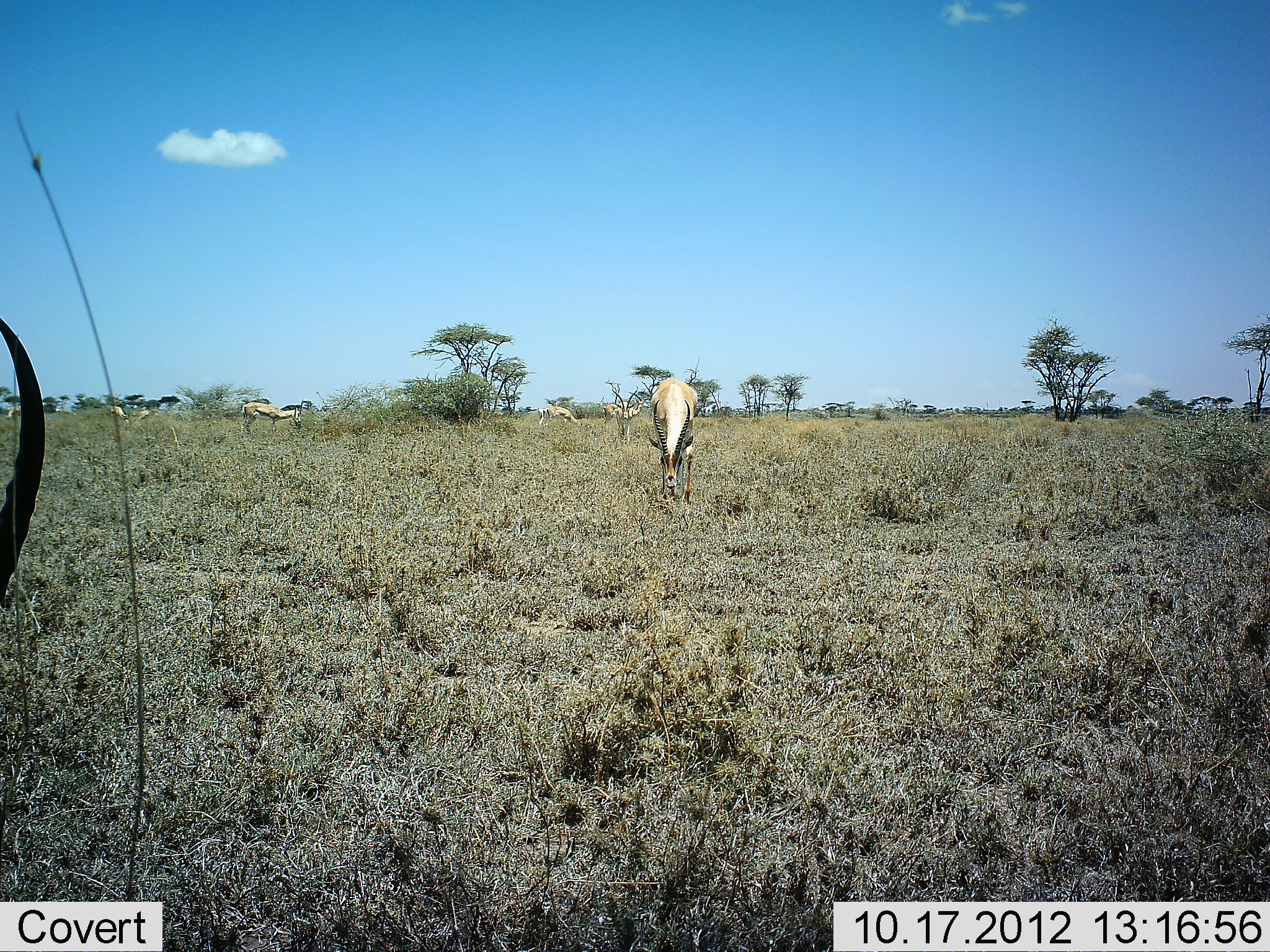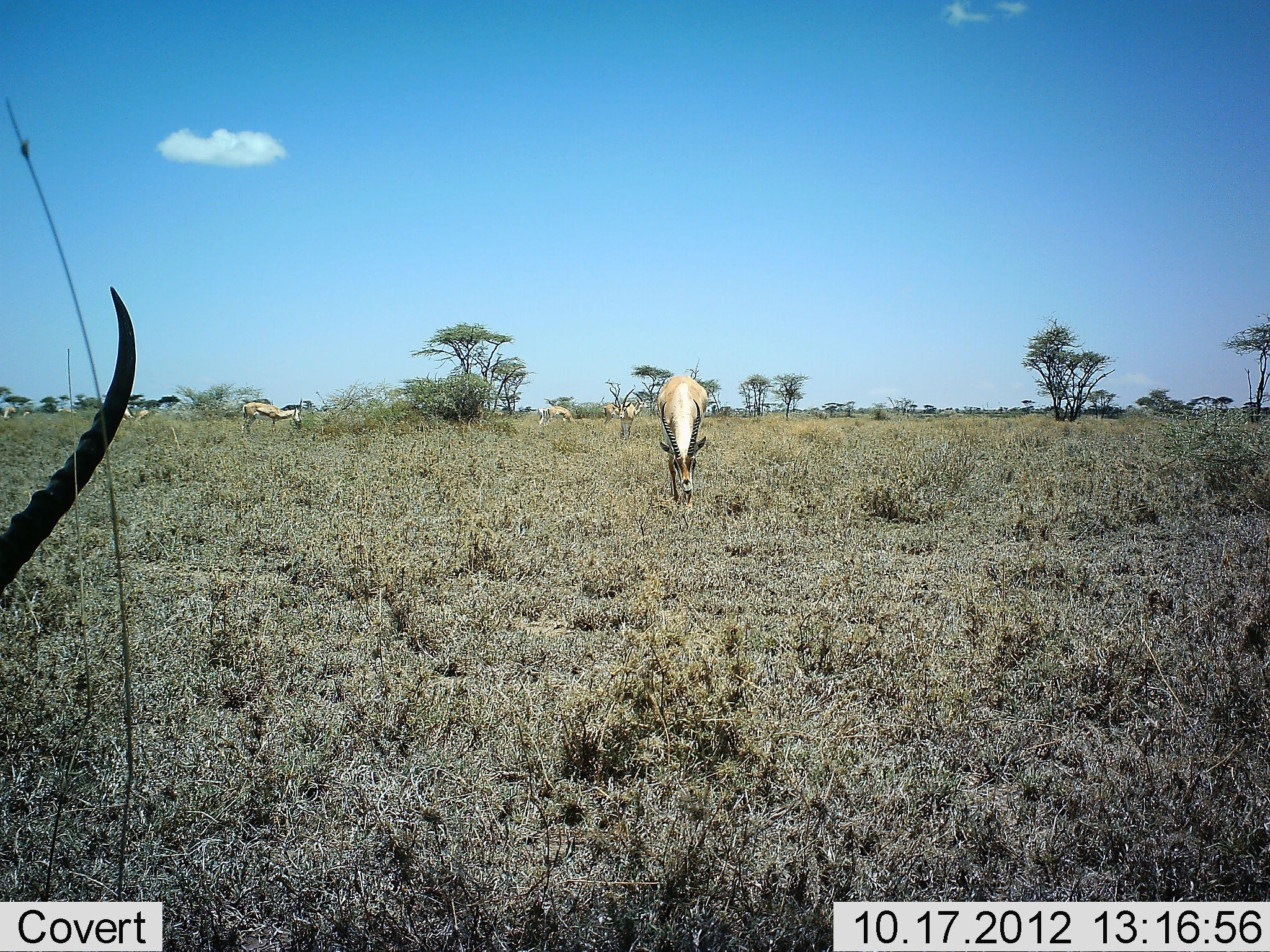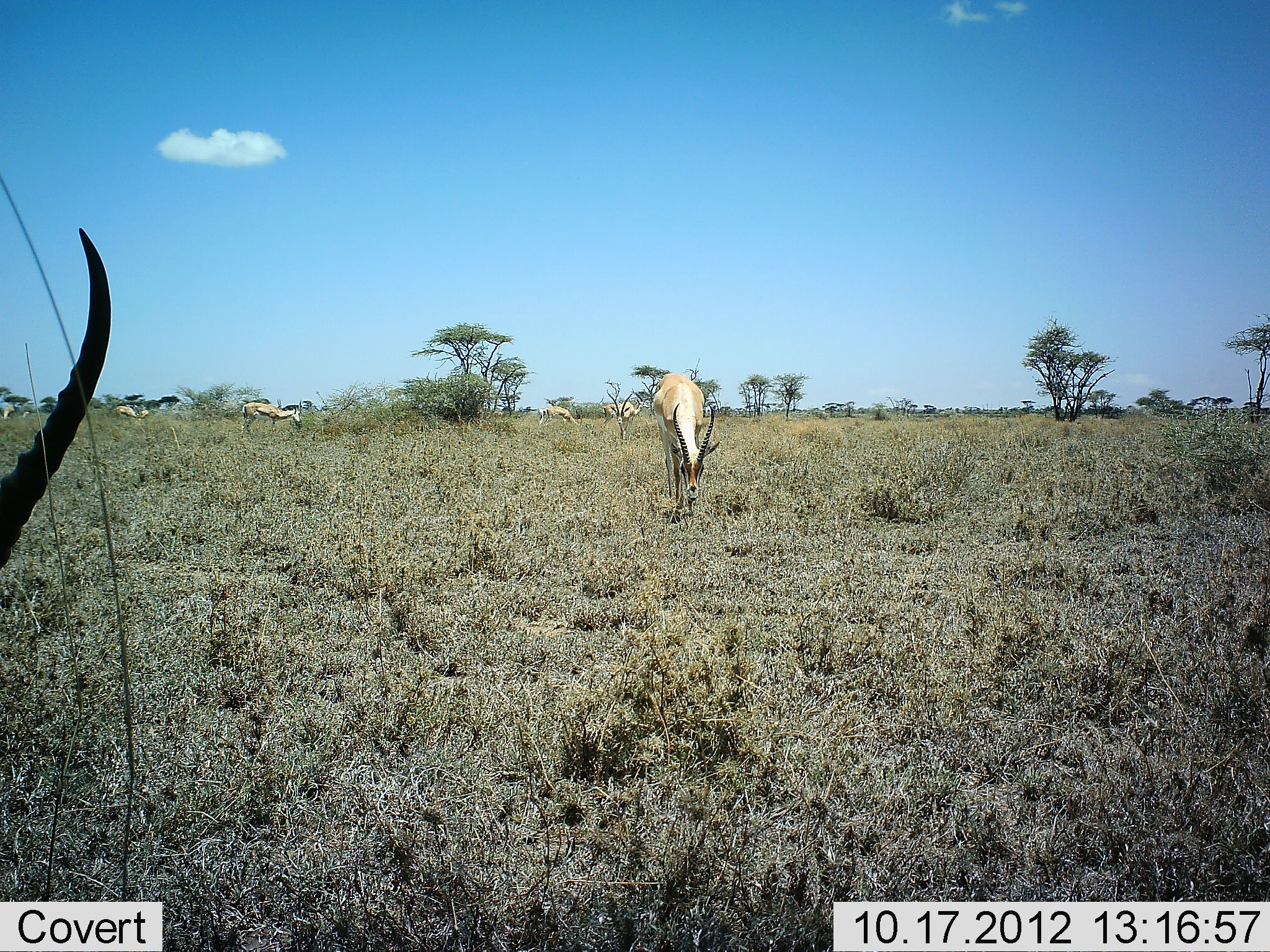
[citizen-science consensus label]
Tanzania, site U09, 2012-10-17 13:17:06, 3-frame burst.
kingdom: Animalia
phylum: Chordata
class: Mammalia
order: Artiodactyla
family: Bovidae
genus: Eudorcas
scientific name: Eudorcas thomsonii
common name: thomson's gazelle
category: gazellethomsons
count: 6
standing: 67%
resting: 8%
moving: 25%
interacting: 0%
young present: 0%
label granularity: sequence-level